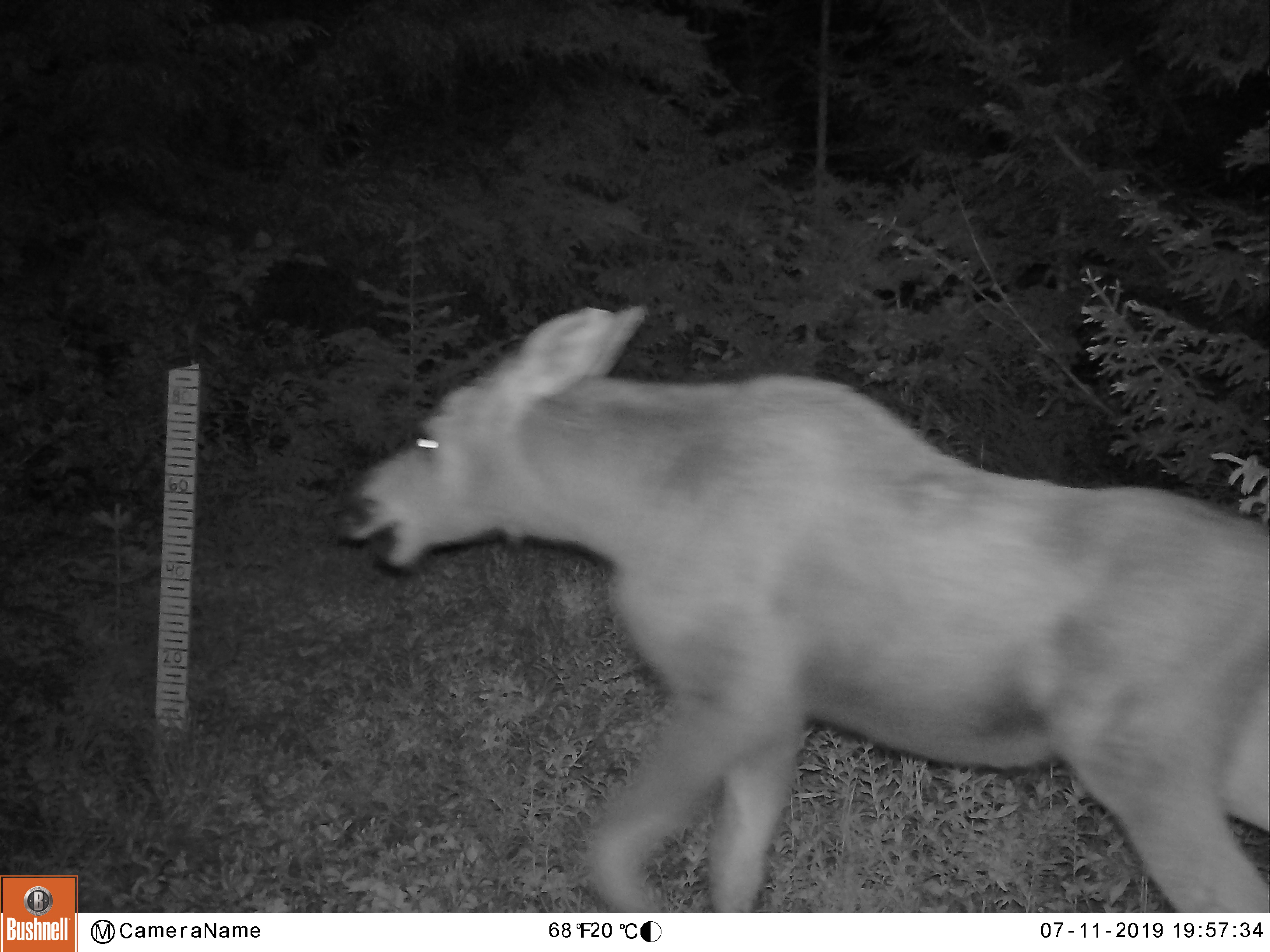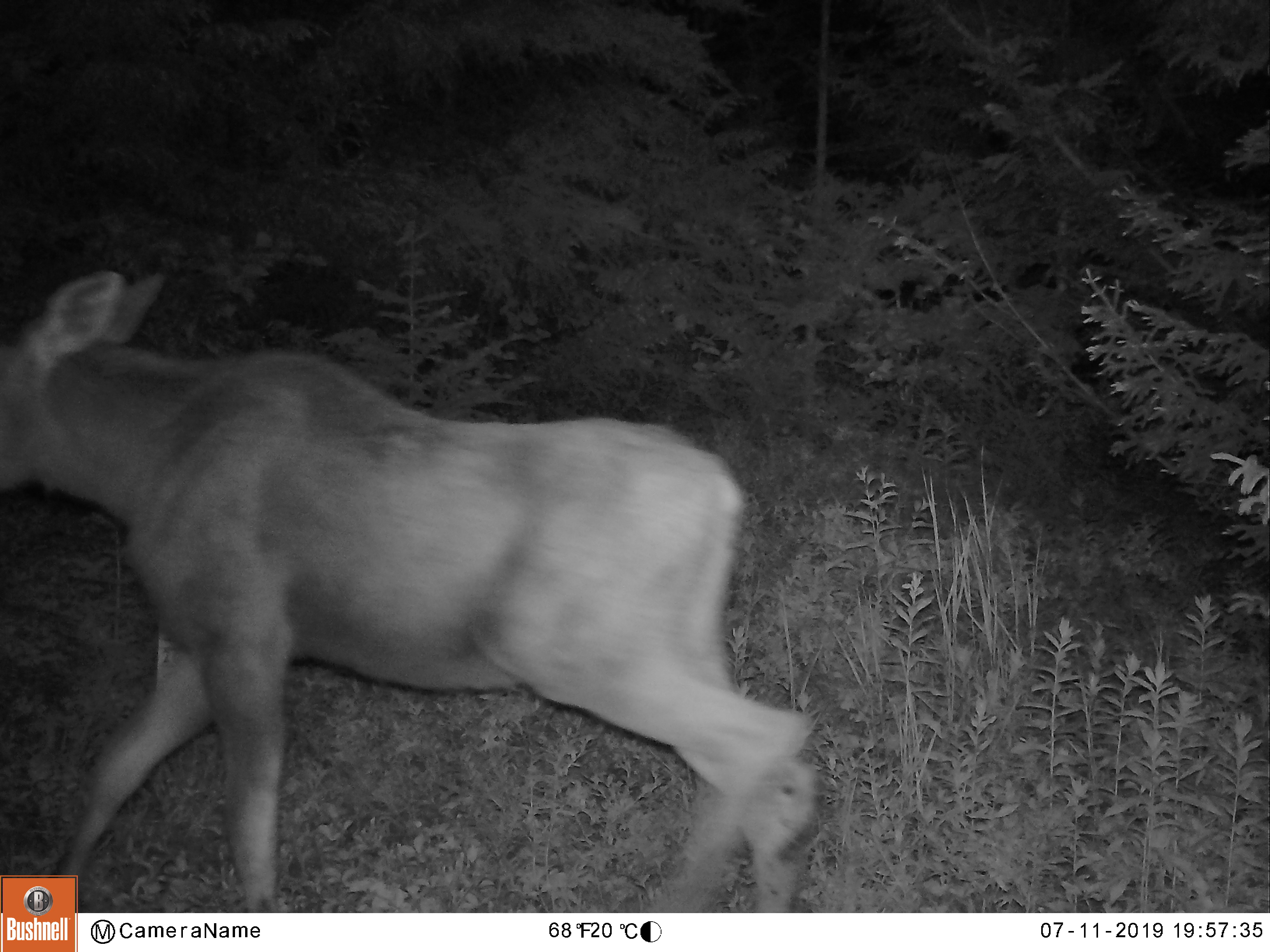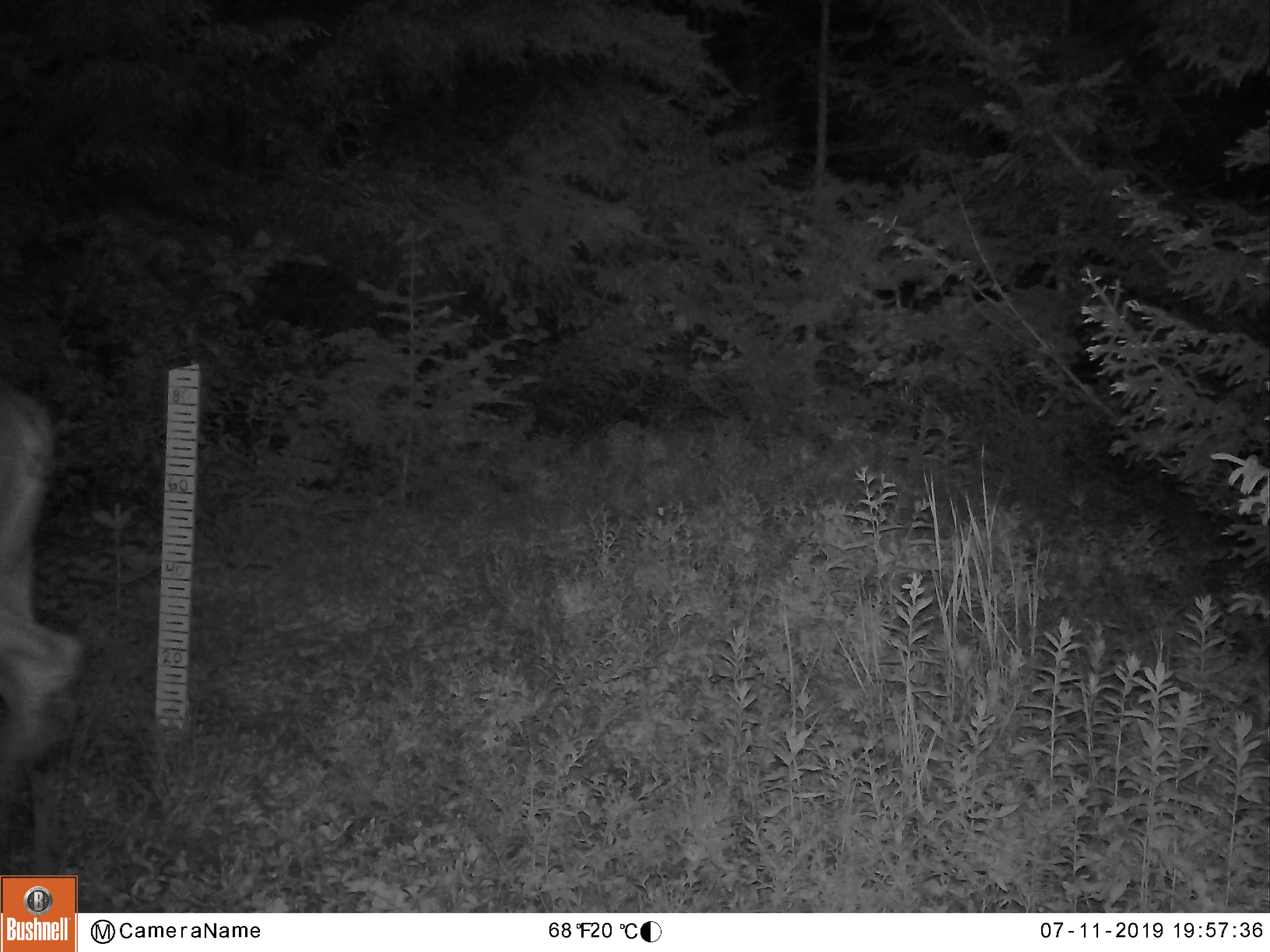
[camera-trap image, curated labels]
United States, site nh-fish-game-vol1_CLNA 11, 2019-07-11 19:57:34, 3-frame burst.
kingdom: Animalia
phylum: Chordata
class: Mammalia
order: Artiodactyla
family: Cervidae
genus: Alces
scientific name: Alces alces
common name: moose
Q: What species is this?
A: Moose (Alces alces).